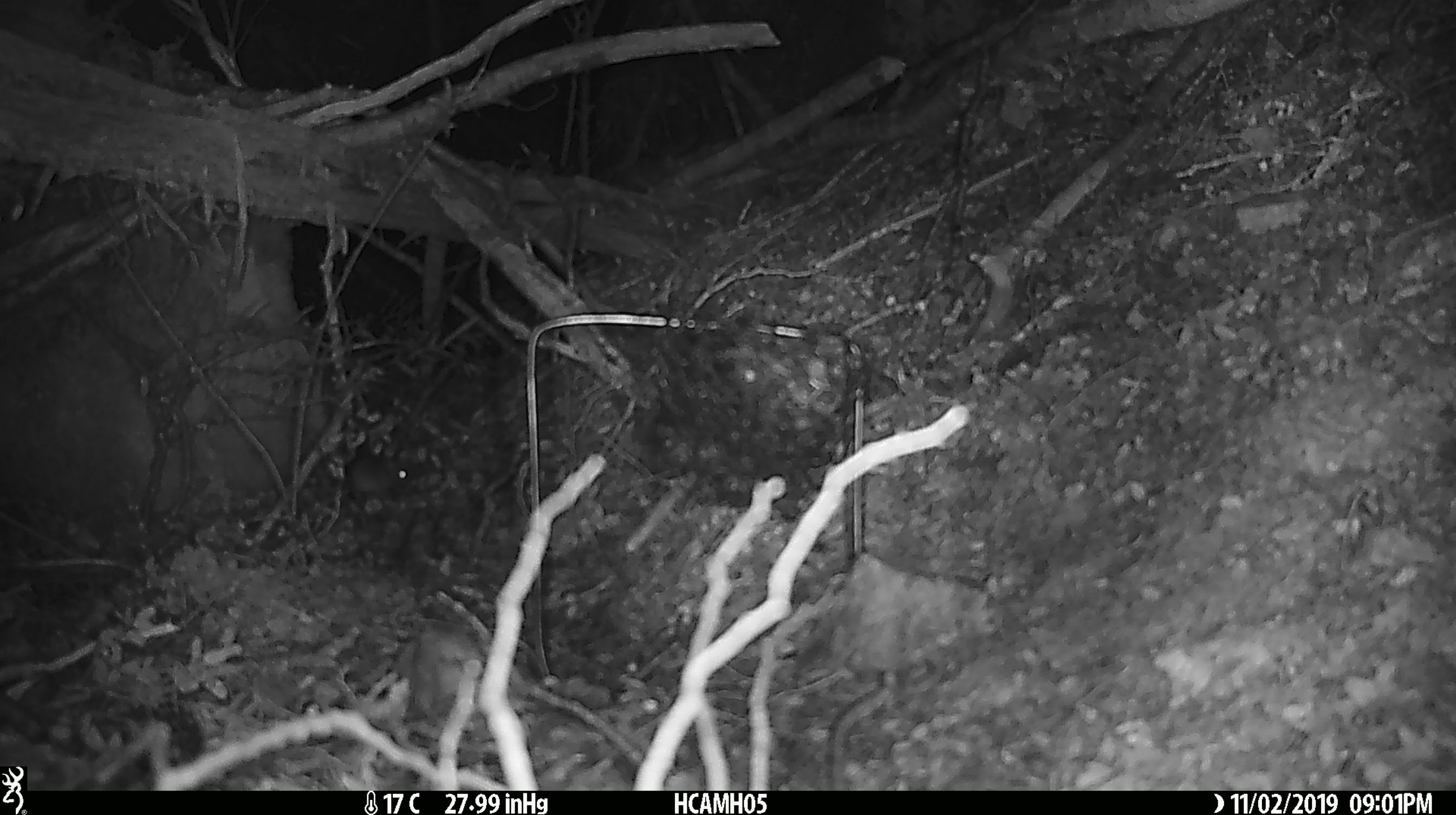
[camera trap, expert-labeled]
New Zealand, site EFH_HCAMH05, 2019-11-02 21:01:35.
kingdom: Animalia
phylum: Chordata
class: Mammalia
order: Rodentia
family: Muridae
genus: Mus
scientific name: Mus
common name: mouse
Mouse (Mus).